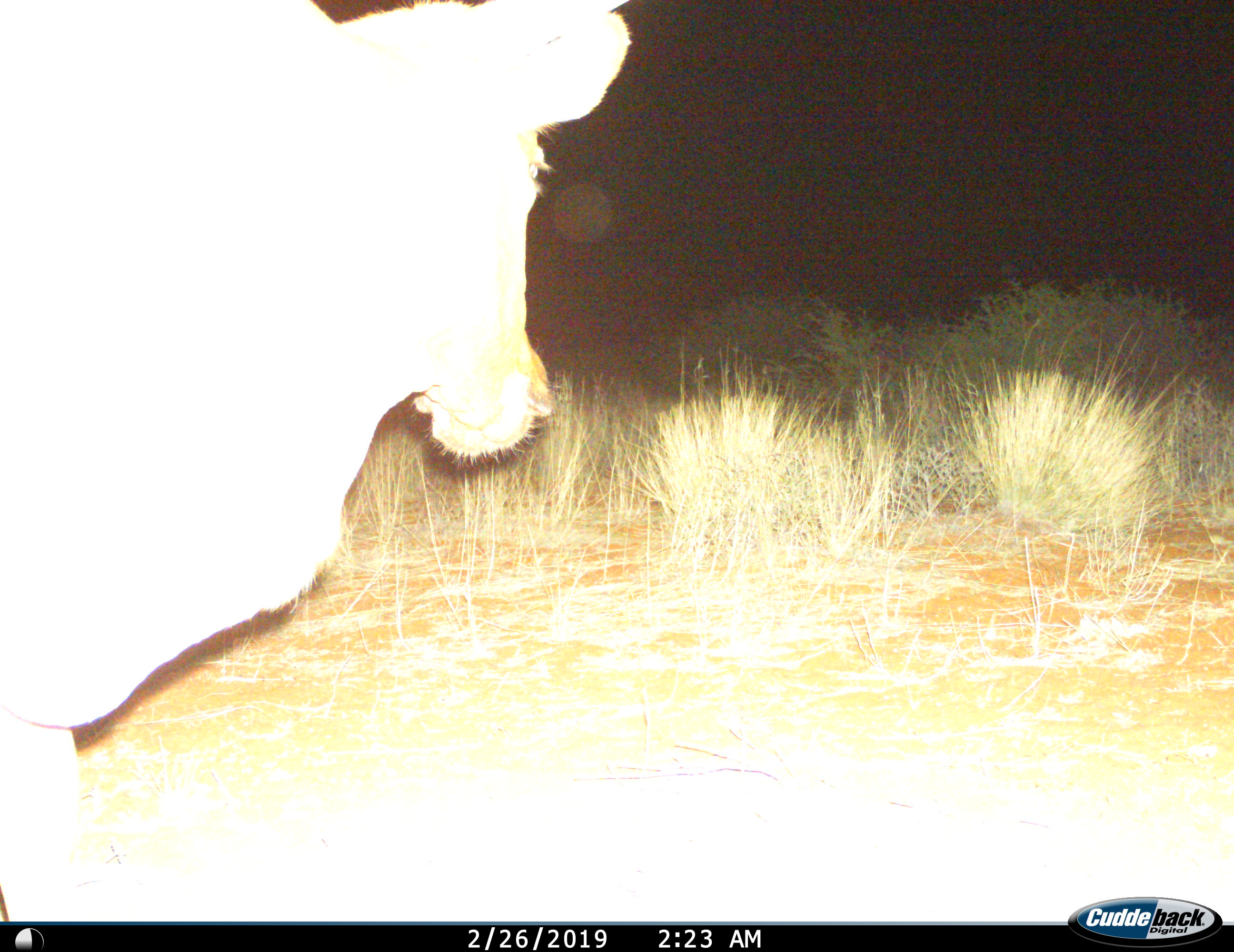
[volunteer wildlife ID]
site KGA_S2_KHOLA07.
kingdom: Animalia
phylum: Chordata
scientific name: Vertebrata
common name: domestic animal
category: domesticanimal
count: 1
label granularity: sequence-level